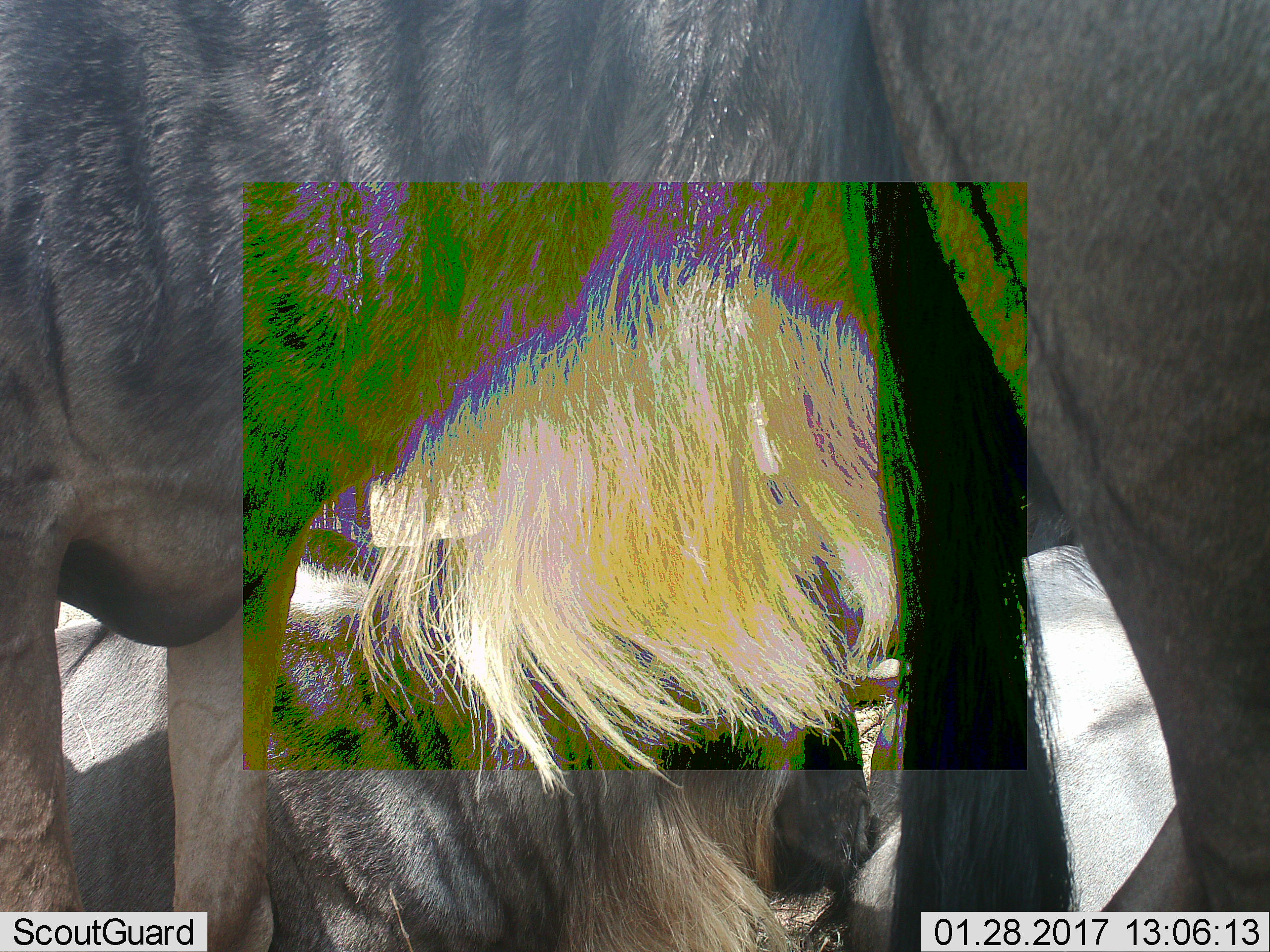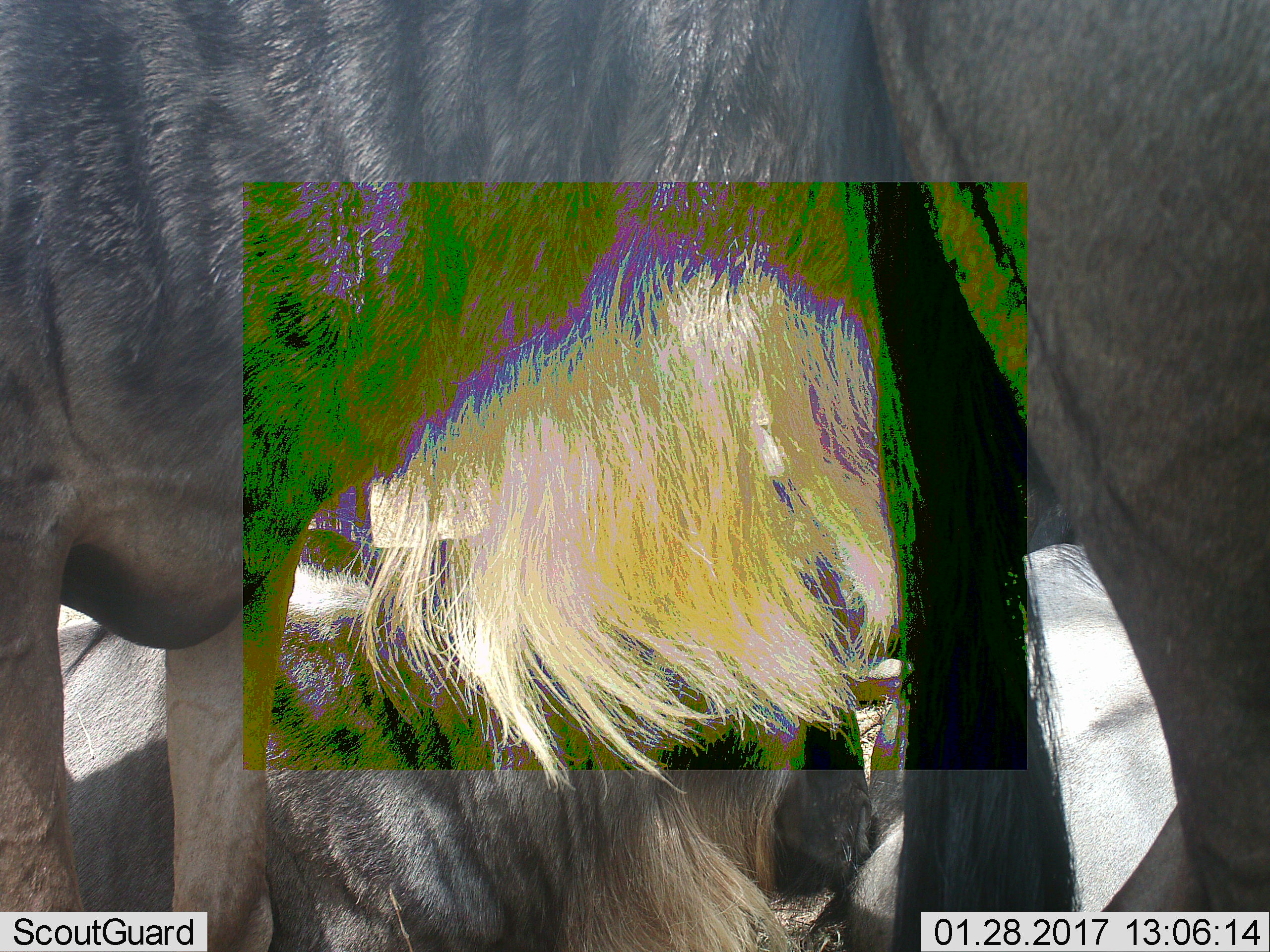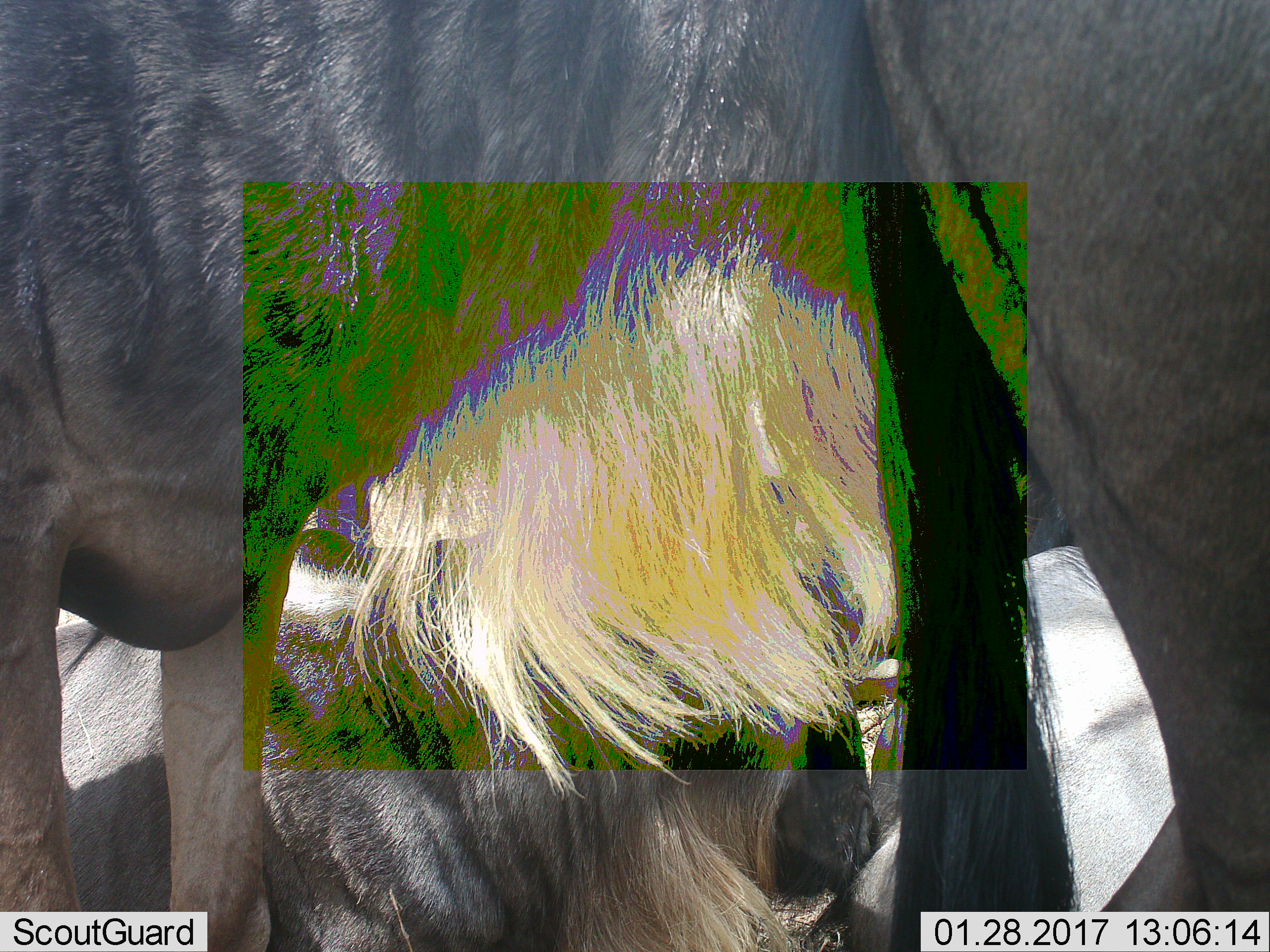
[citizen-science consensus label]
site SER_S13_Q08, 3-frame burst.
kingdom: Animalia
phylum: Chordata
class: Mammalia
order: Artiodactyla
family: Bovidae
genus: Connochaetes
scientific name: Connochaetes taurinus taurinus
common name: blue wildebeest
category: wildebeestblue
Wildebeestblue (blue wildebeest) (Connochaetes taurinus taurinus), count 2. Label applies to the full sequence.